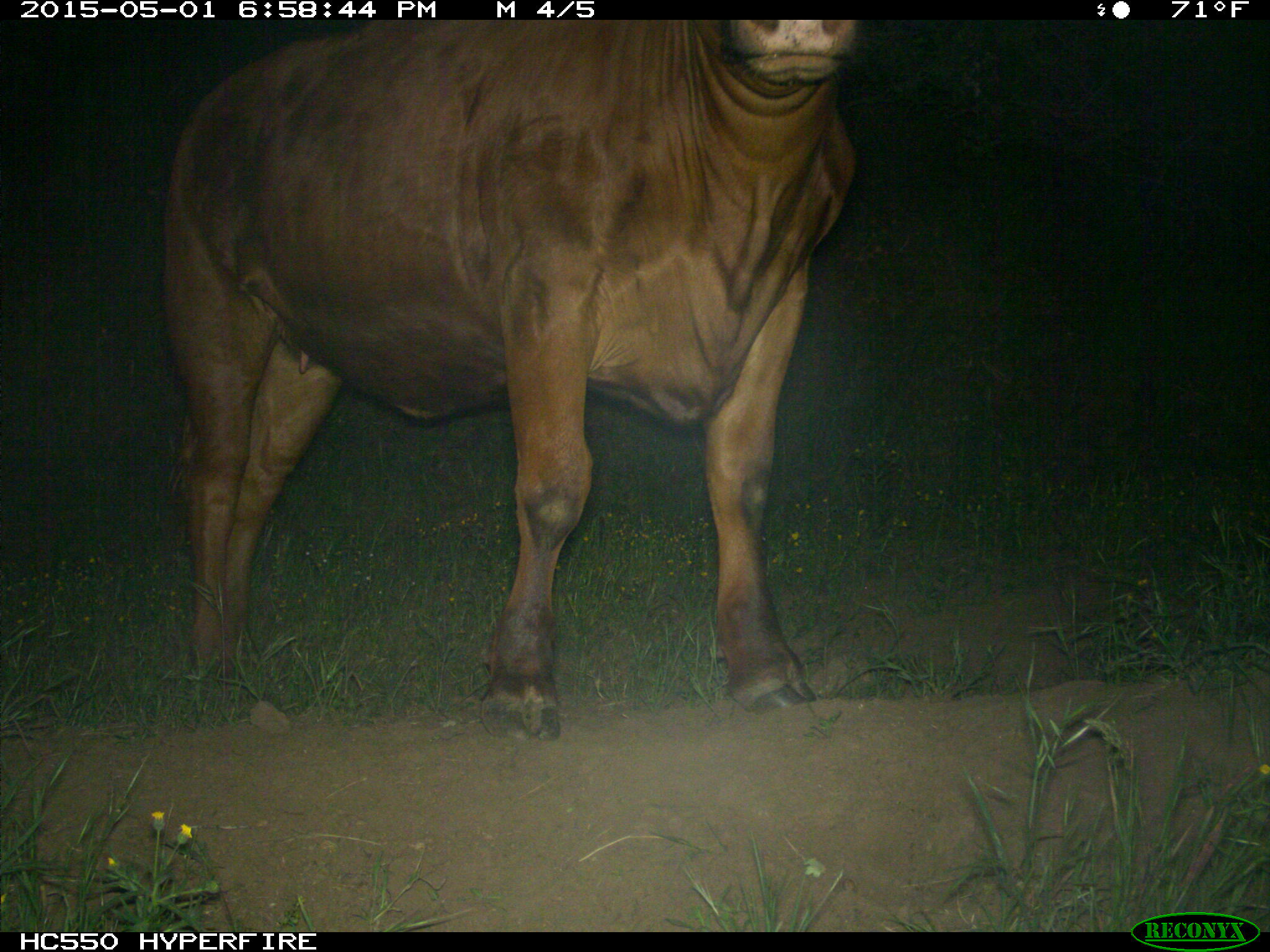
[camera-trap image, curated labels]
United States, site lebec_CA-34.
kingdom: Animalia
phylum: Chordata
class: Mammalia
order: Artiodactyla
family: Bovidae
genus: Bos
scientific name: Bos taurus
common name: domestic cow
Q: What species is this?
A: Bos taurus (domestic cow).